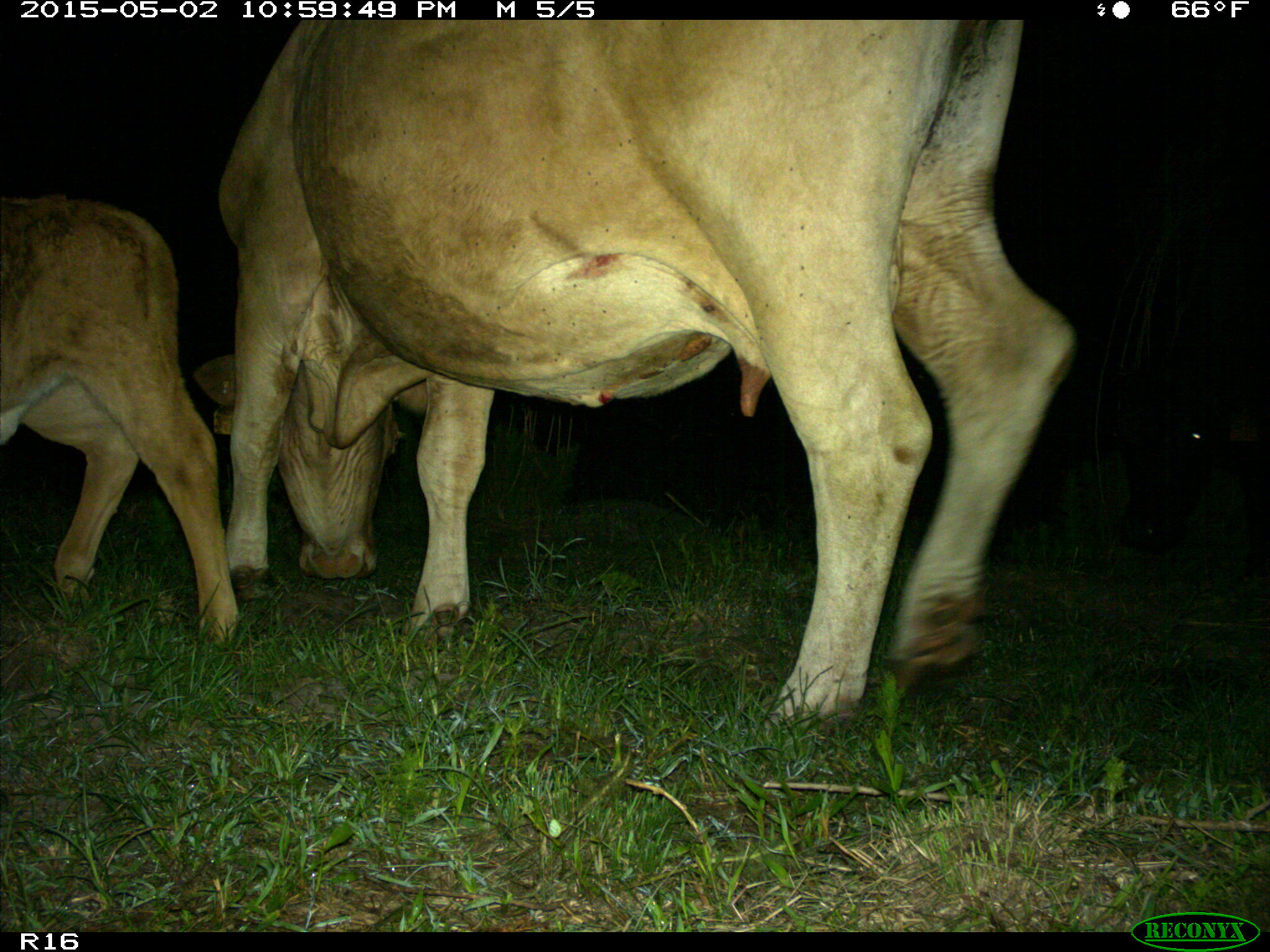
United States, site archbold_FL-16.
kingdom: Animalia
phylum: Chordata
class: Mammalia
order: Artiodactyla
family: Bovidae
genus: Bos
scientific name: Bos taurus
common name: domestic cow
Bos taurus (domestic cow).